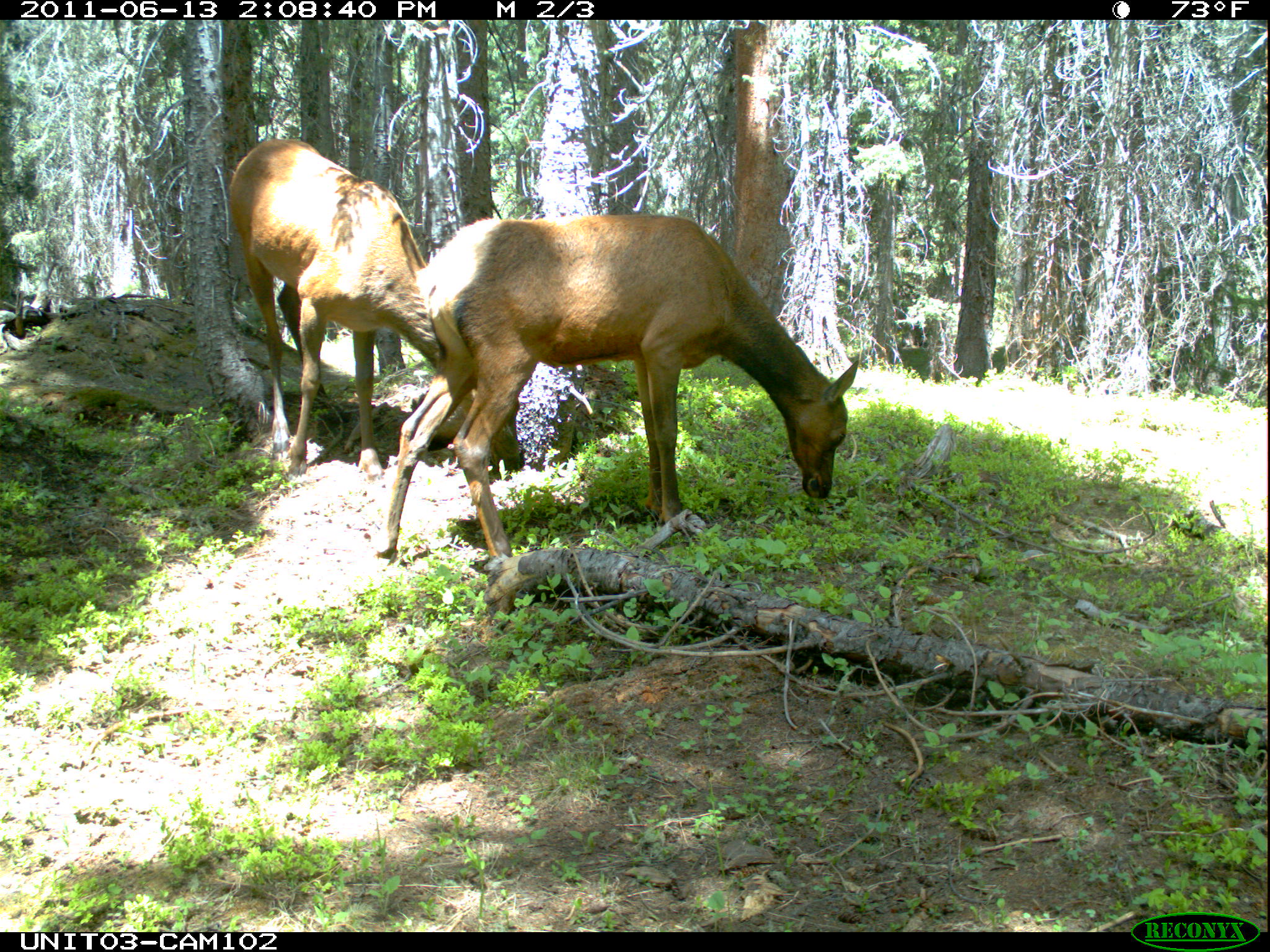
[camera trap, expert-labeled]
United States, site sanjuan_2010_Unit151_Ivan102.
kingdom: Animalia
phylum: Chordata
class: Mammalia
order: Artiodactyla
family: Cervidae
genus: Cervus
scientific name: Cervus elaphus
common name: red deer